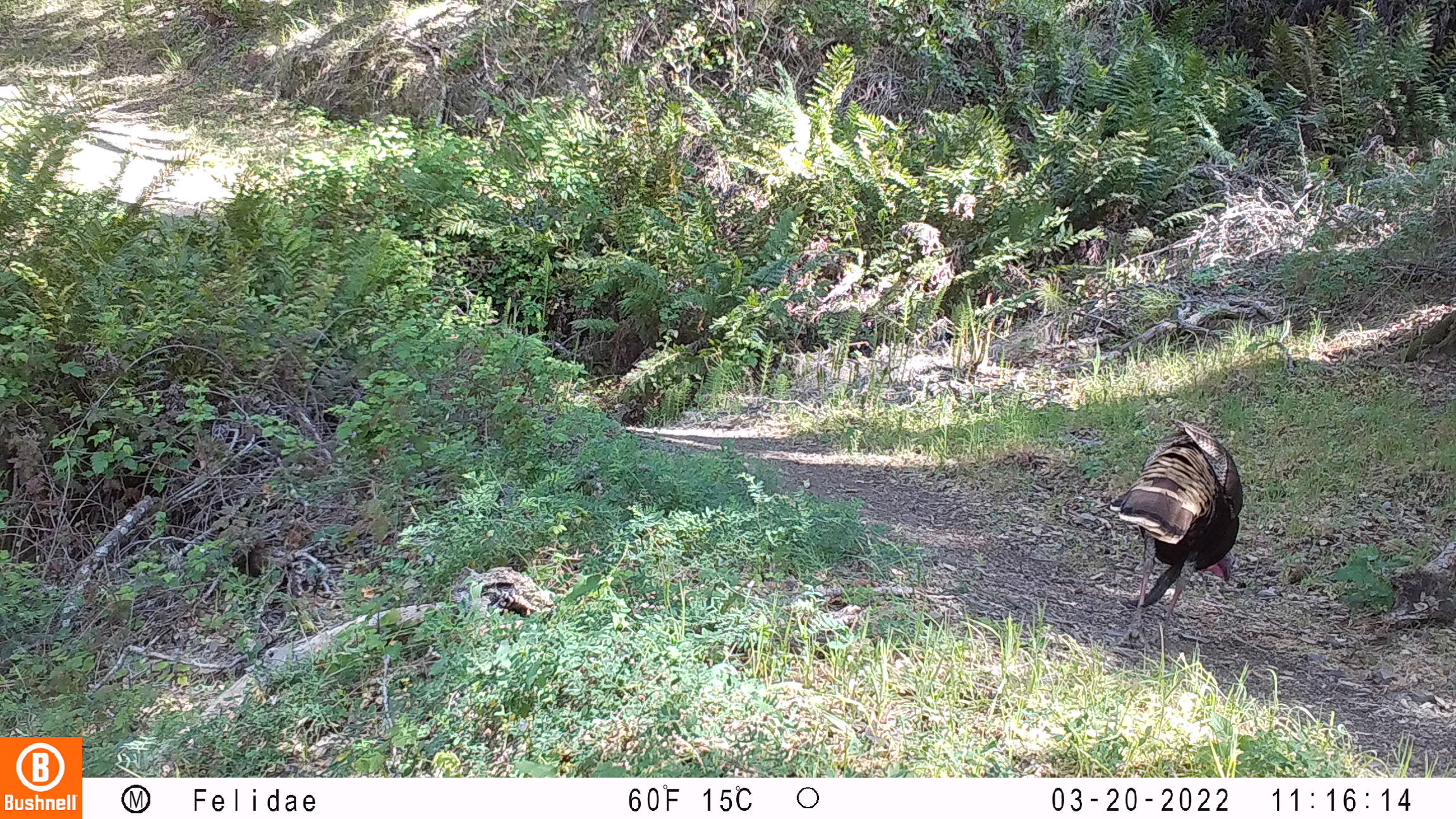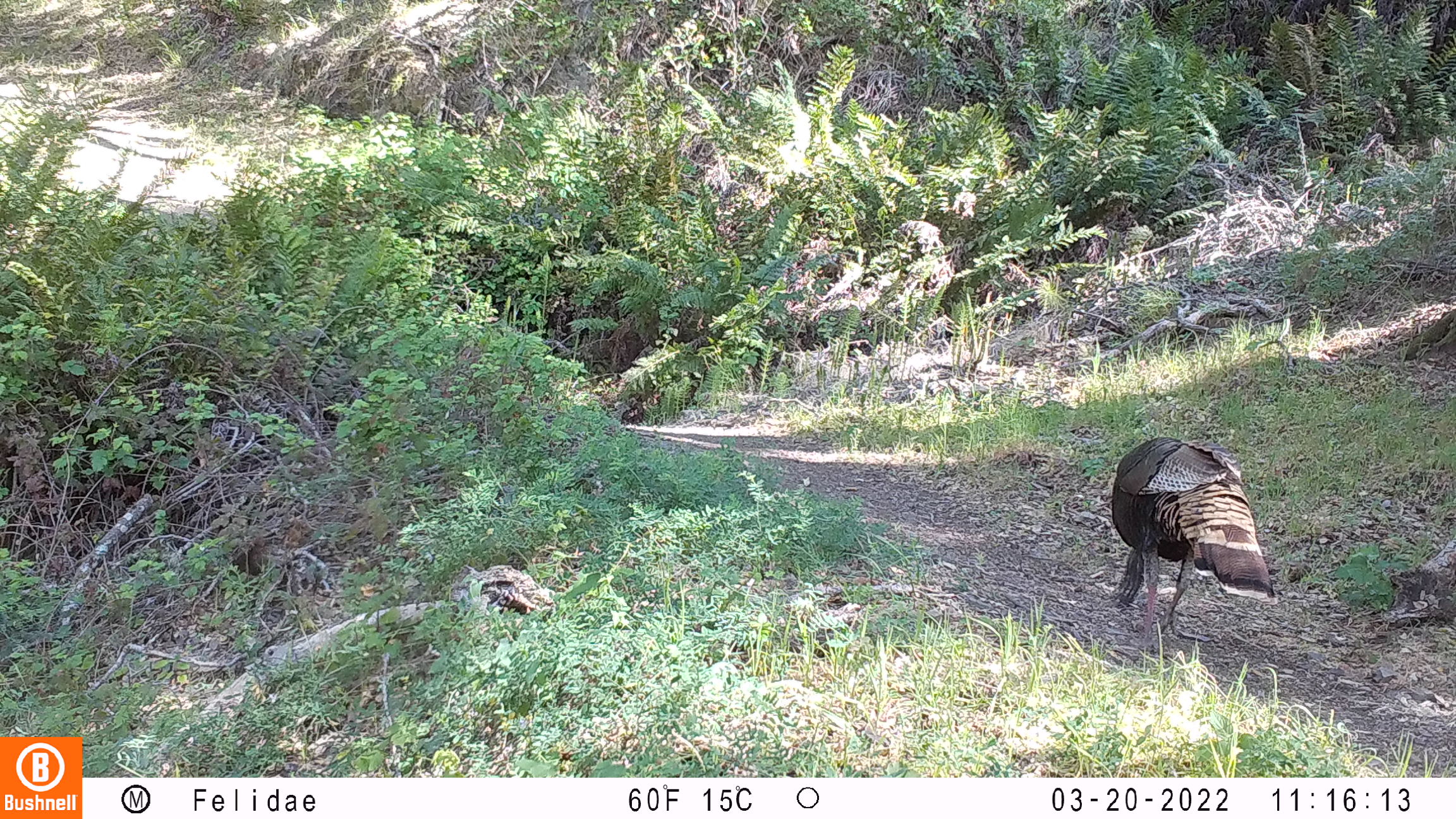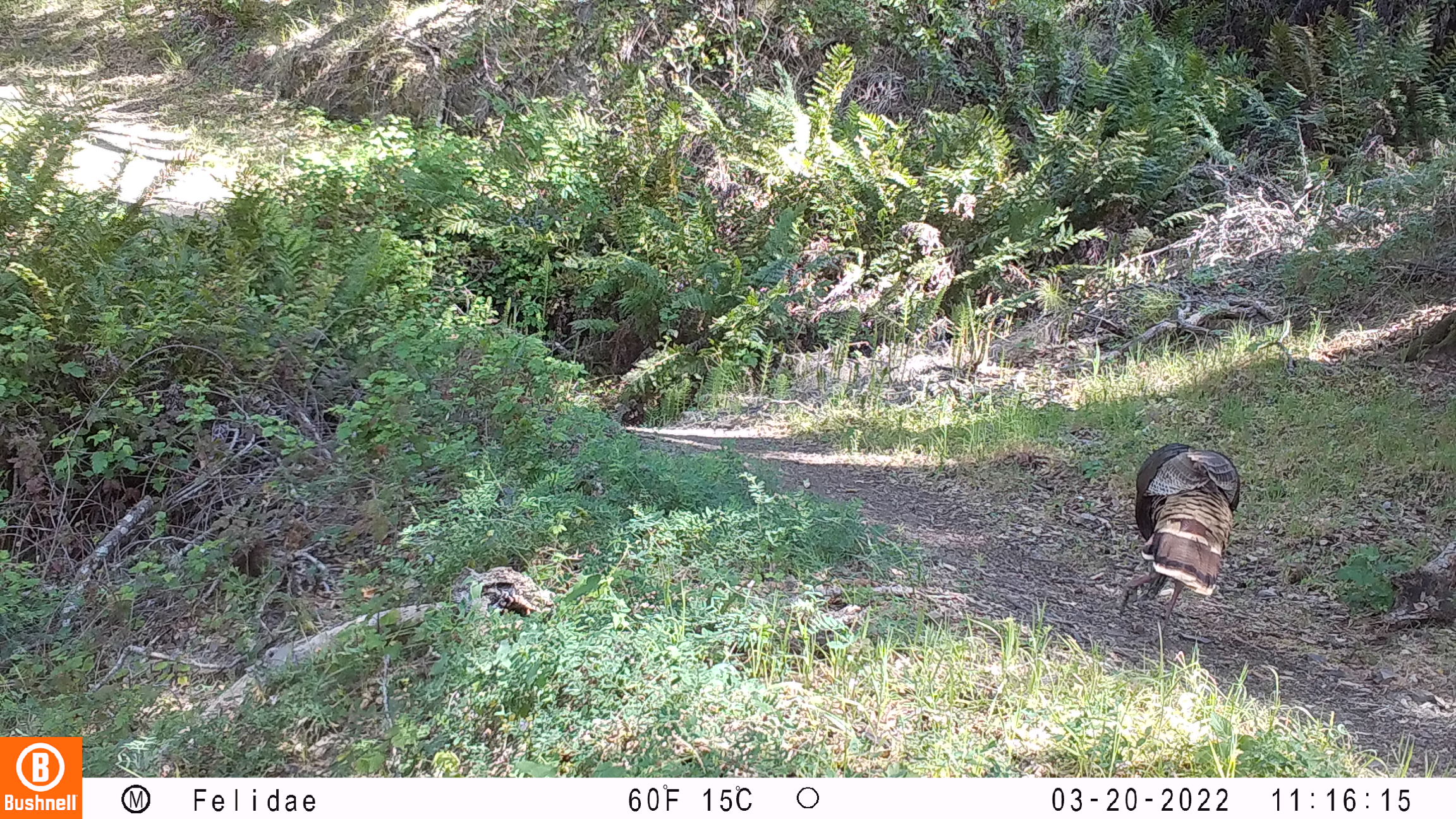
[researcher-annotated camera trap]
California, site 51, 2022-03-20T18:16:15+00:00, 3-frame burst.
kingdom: Animalia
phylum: Chordata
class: Aves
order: Galliformes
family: Phasianidae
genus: Meleagris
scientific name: Meleagris gallopavo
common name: turkey